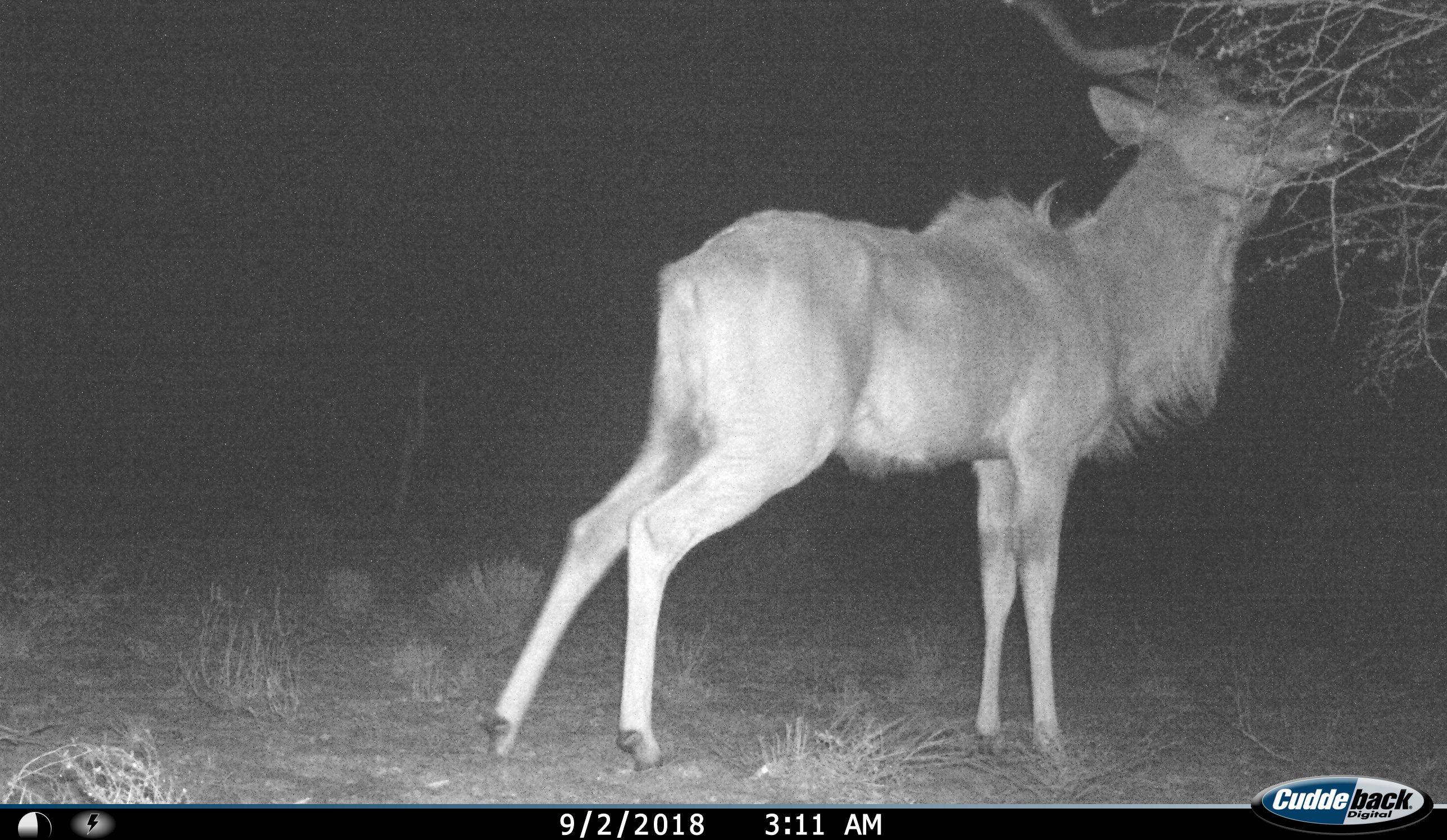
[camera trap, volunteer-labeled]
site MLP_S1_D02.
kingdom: Animalia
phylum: Chordata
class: Mammalia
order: Artiodactyla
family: Bovidae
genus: Tragelaphus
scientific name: Tragelaphus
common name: kudu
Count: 1.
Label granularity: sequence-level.